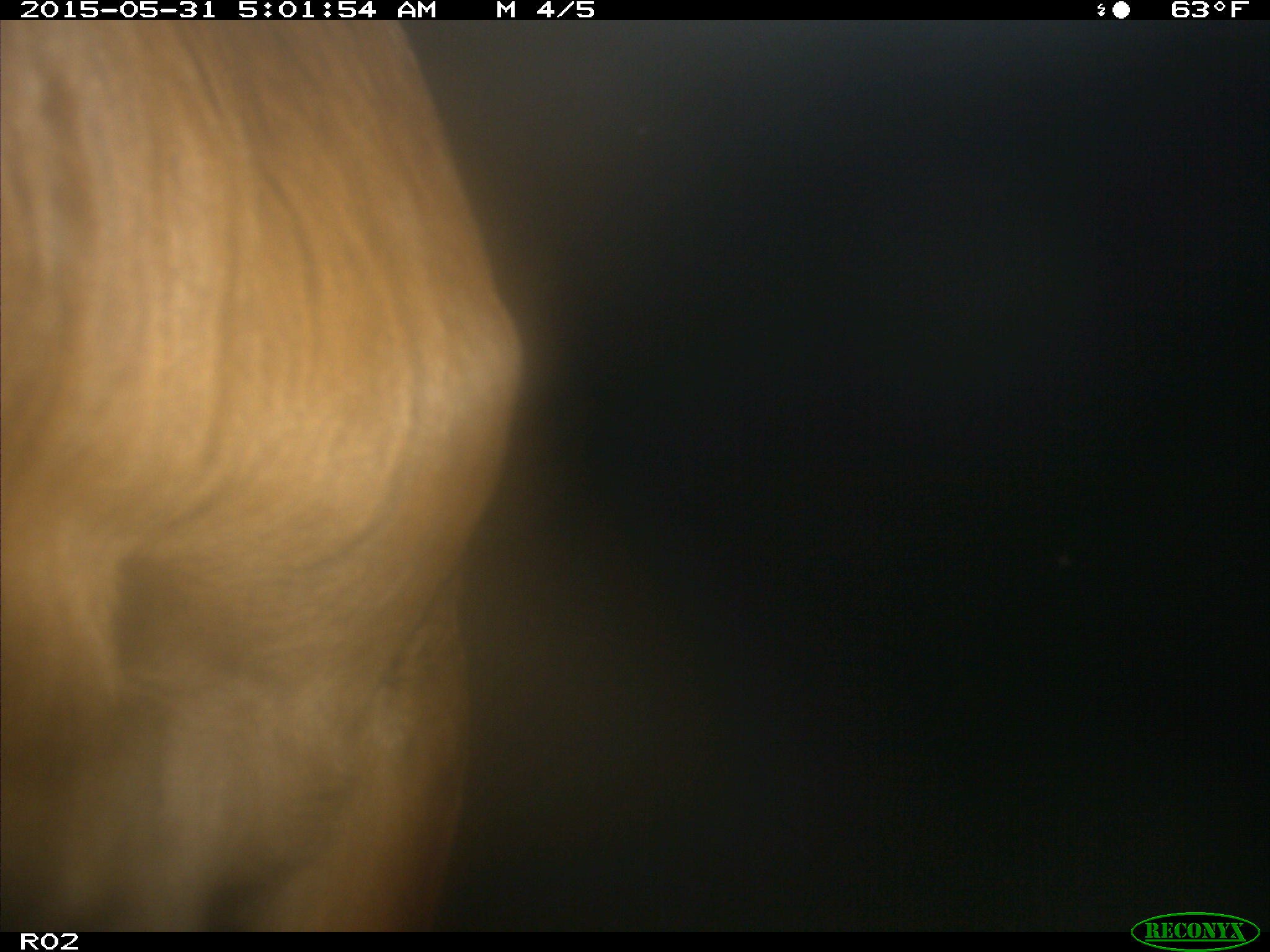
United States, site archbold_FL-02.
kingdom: Animalia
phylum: Chordata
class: Mammalia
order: Artiodactyla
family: Bovidae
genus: Bos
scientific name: Bos taurus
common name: domestic cow